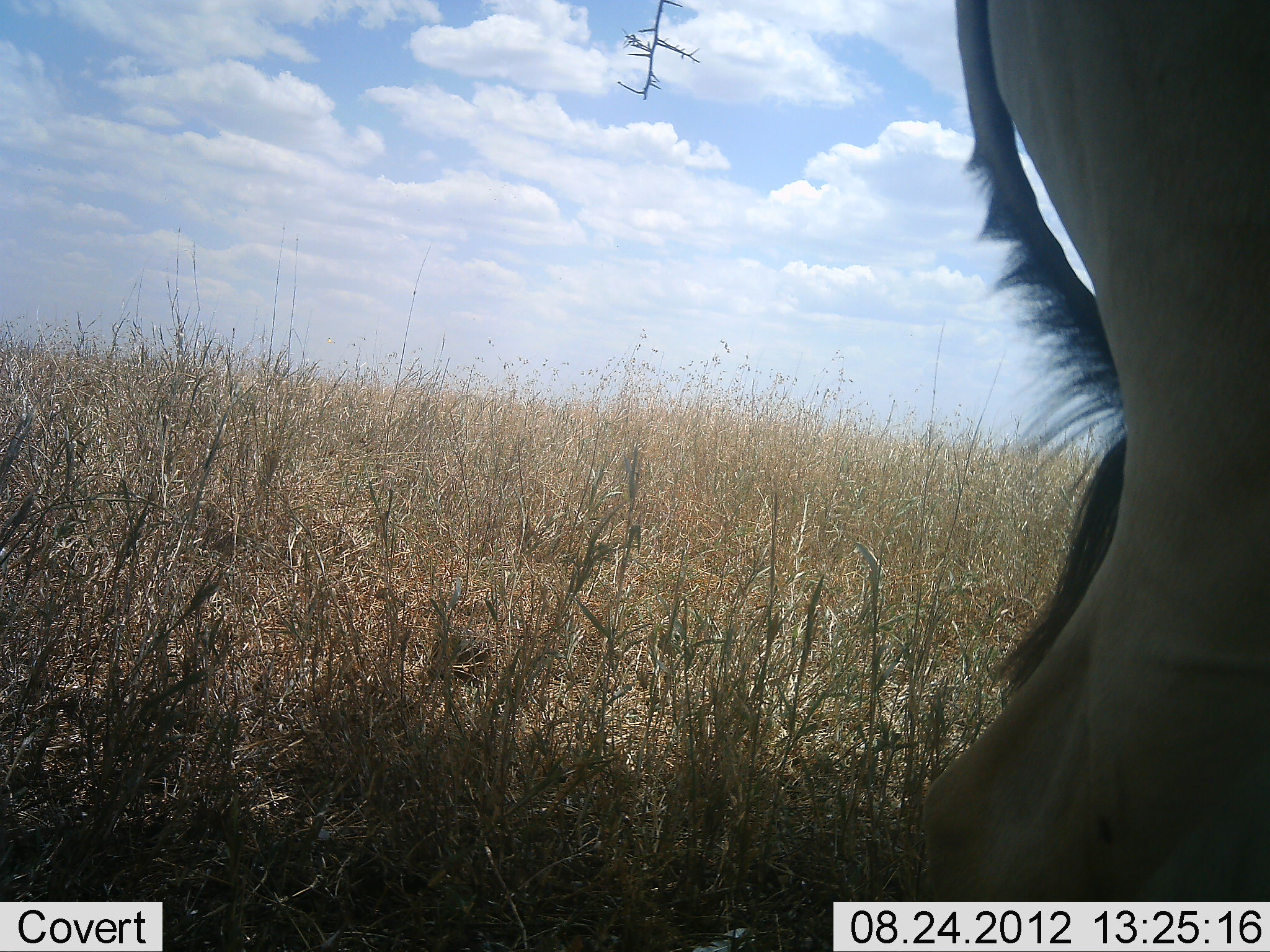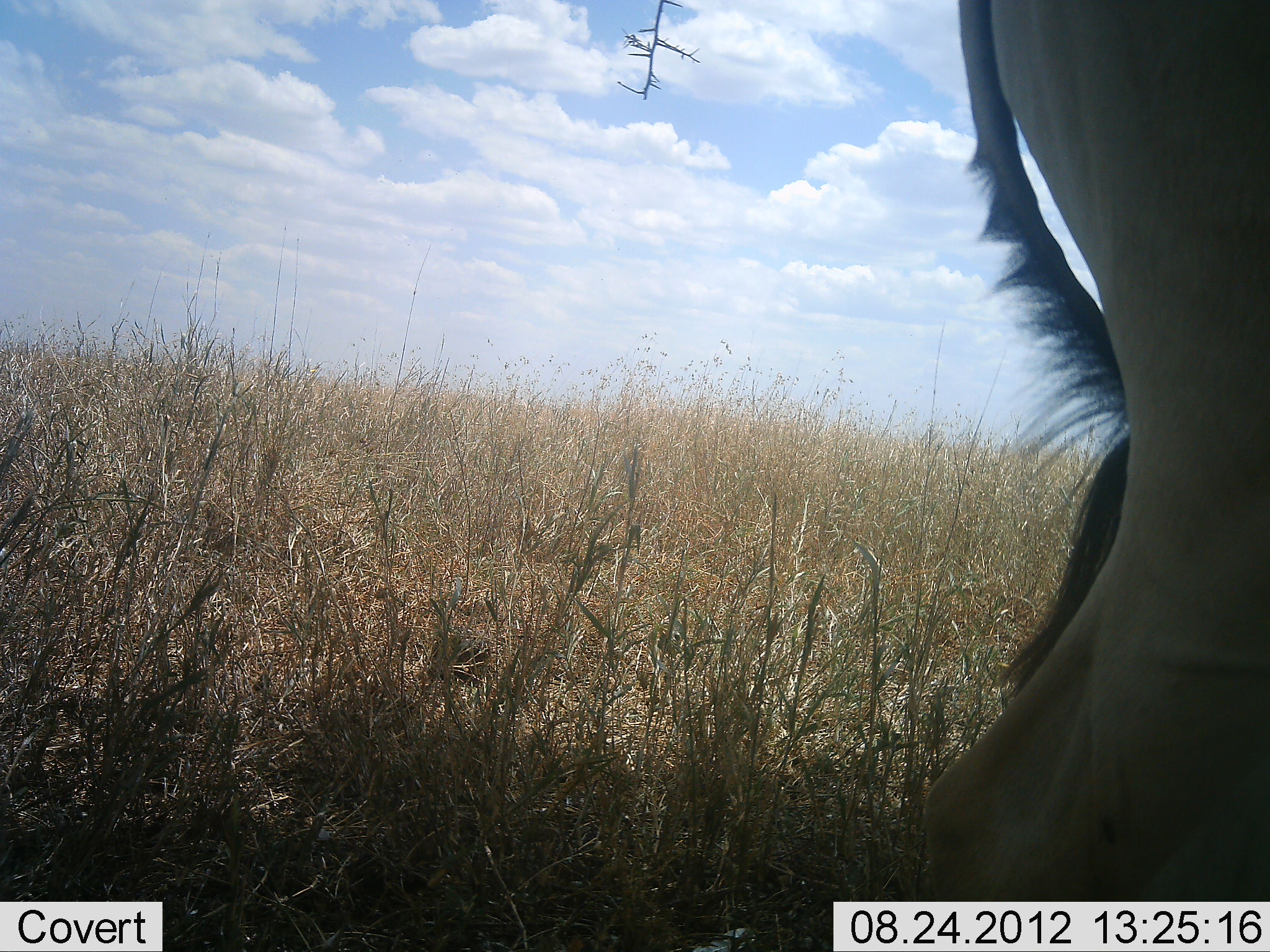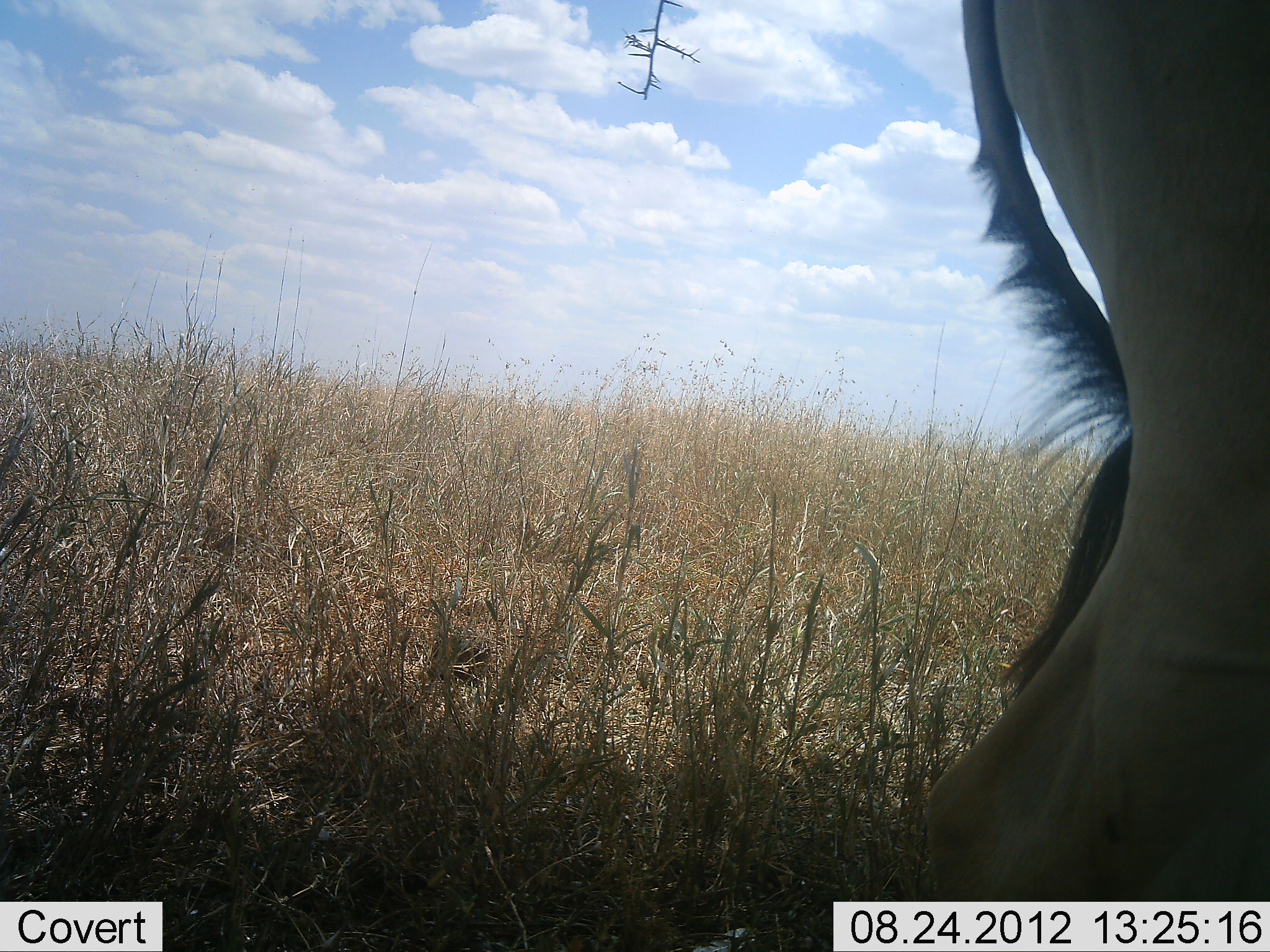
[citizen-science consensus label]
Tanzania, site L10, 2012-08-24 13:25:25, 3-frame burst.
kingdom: Animalia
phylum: Chordata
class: Mammalia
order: Artiodactyla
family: Bovidae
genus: Alcelaphus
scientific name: Alcelaphus buselaphus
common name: hartebeest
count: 1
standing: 100%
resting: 0%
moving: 0%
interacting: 0%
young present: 0%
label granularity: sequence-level